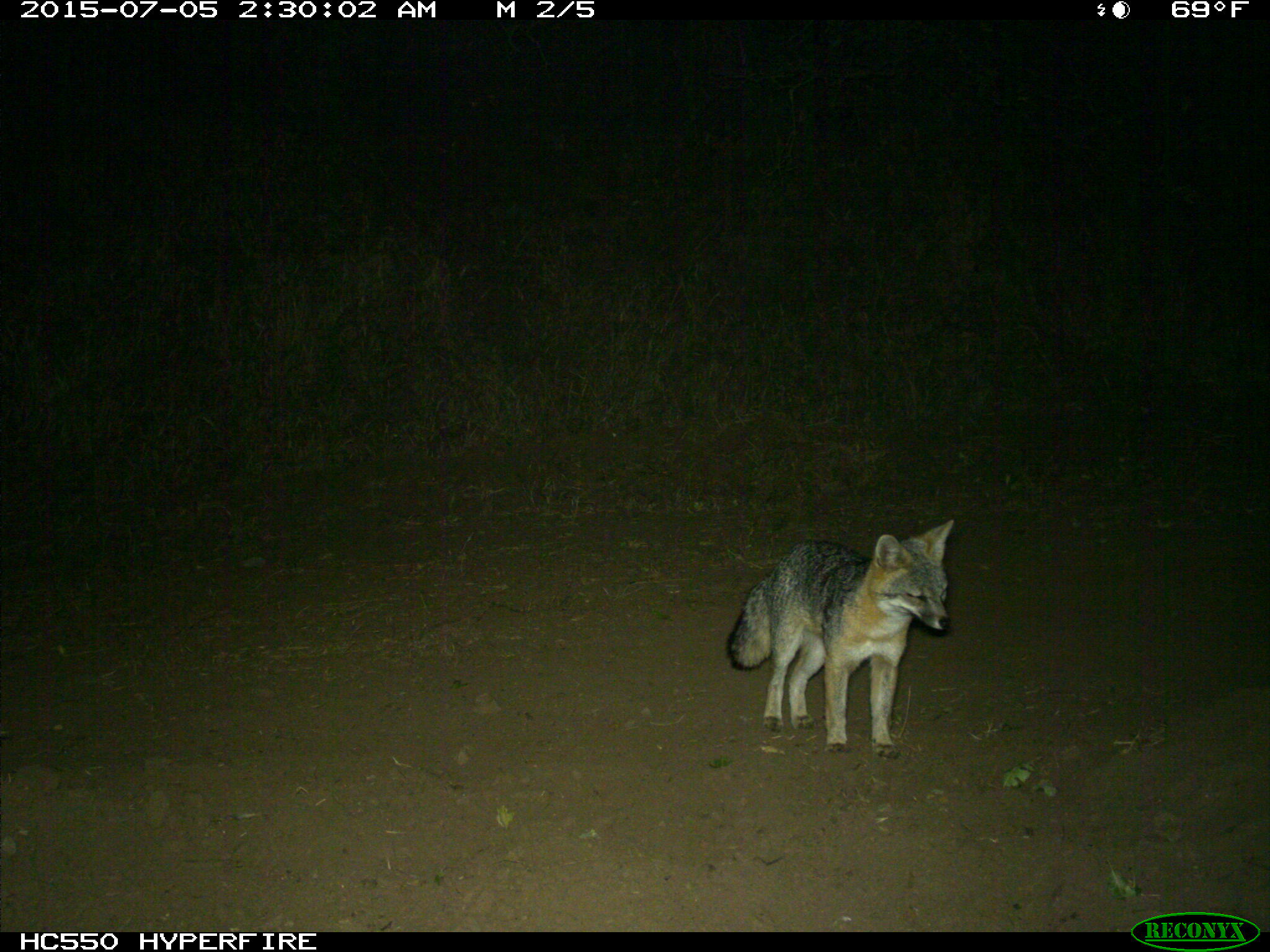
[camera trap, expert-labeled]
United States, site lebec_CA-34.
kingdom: Animalia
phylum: Chordata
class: Mammalia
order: Carnivora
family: Canidae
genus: Urocyon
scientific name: Urocyon cinereoargenteus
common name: gray fox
Urocyon cinereoargenteus (gray fox).